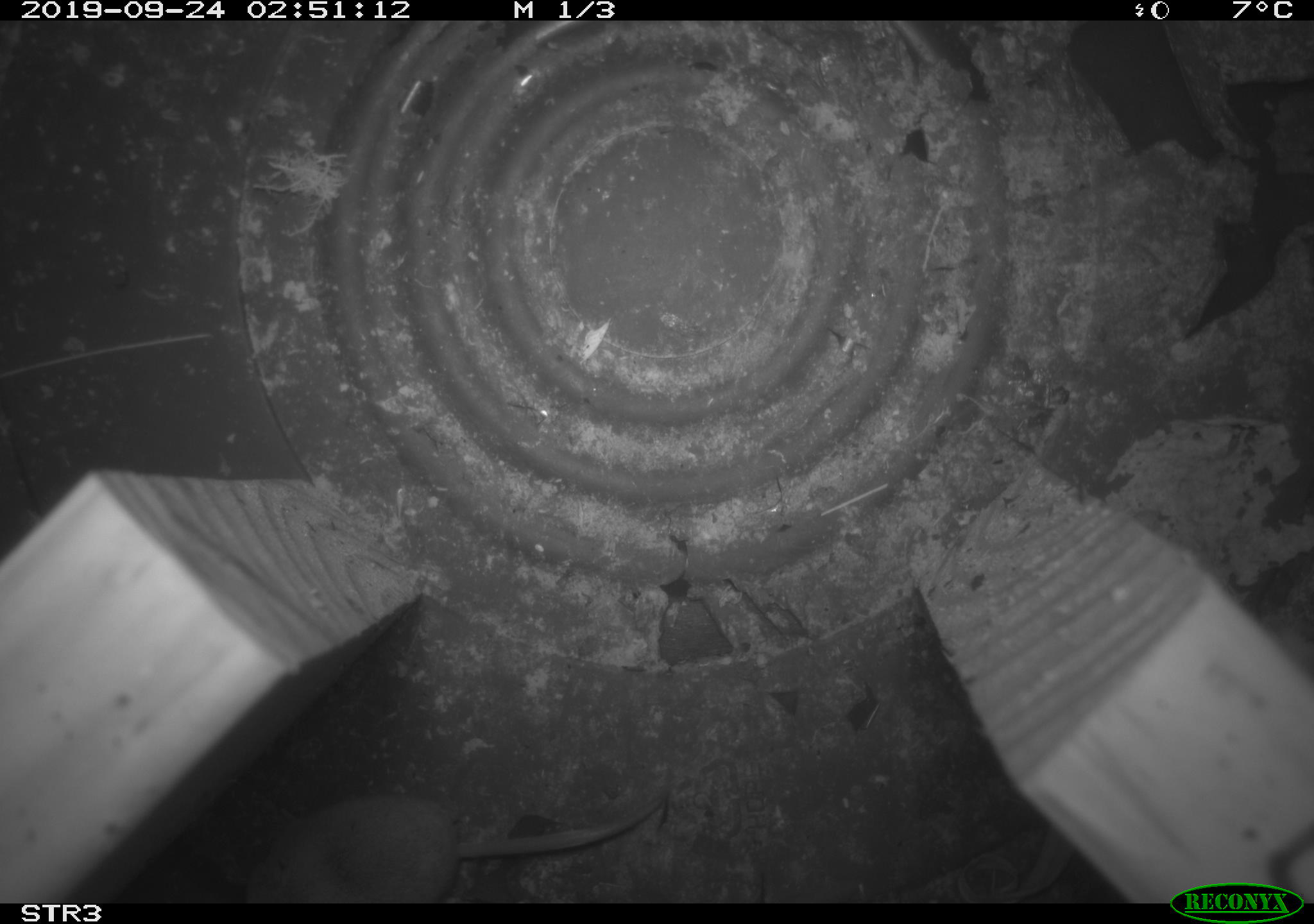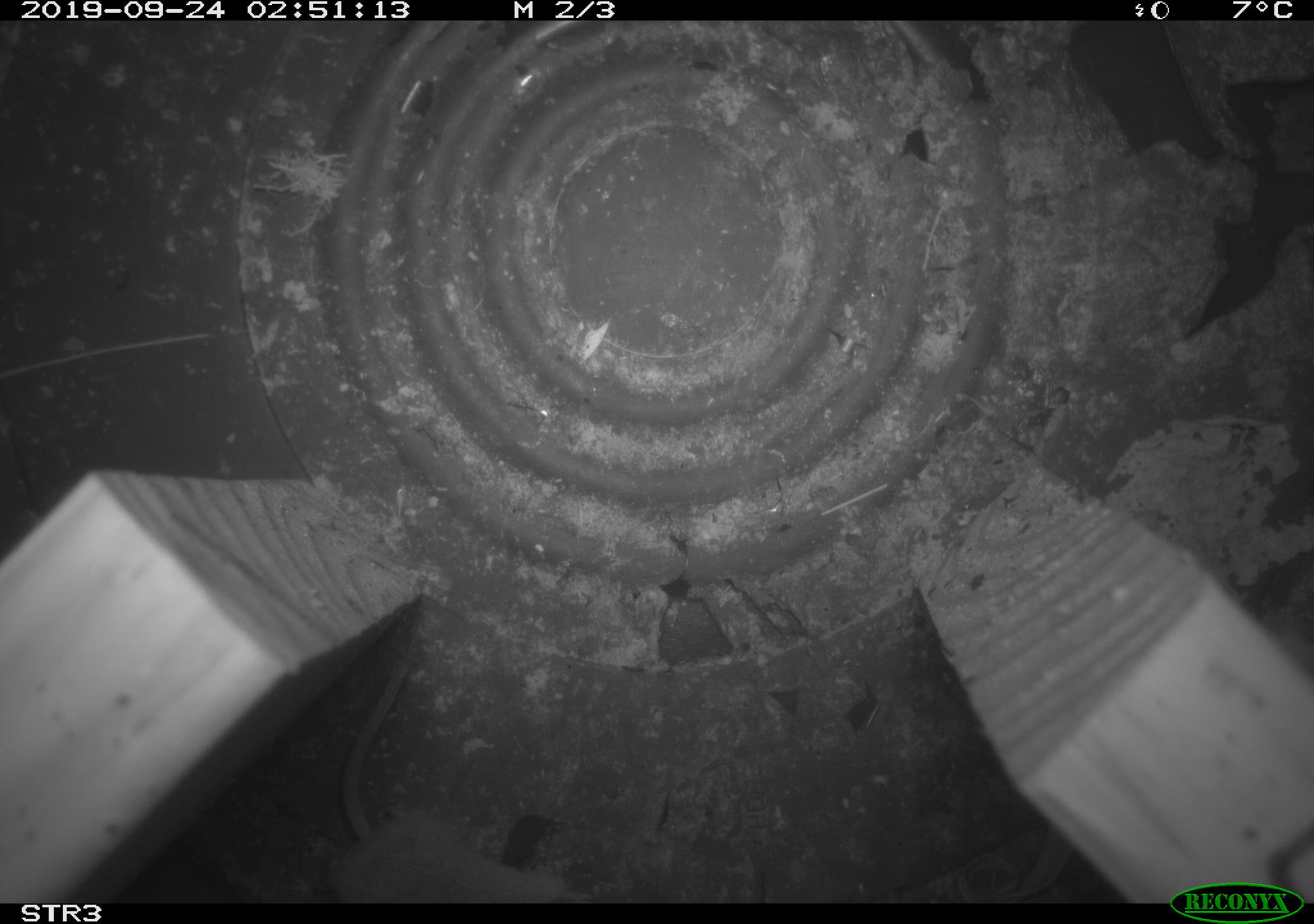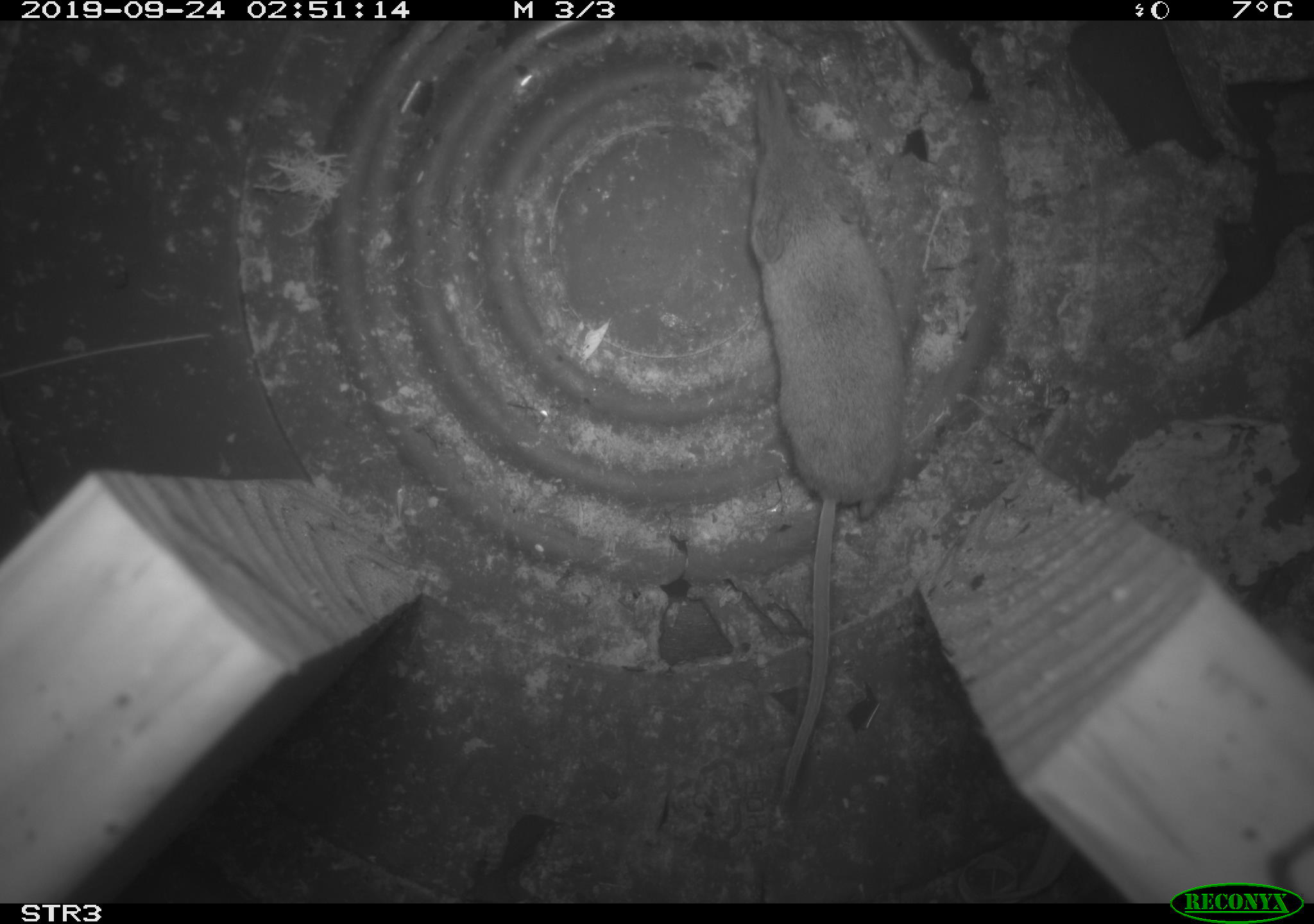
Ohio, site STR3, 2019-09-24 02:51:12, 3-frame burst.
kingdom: Animalia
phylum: Chordata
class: Mammalia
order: Eulipotyphla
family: Soricidae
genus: Sorex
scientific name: Sorex cinereus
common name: masked shrew